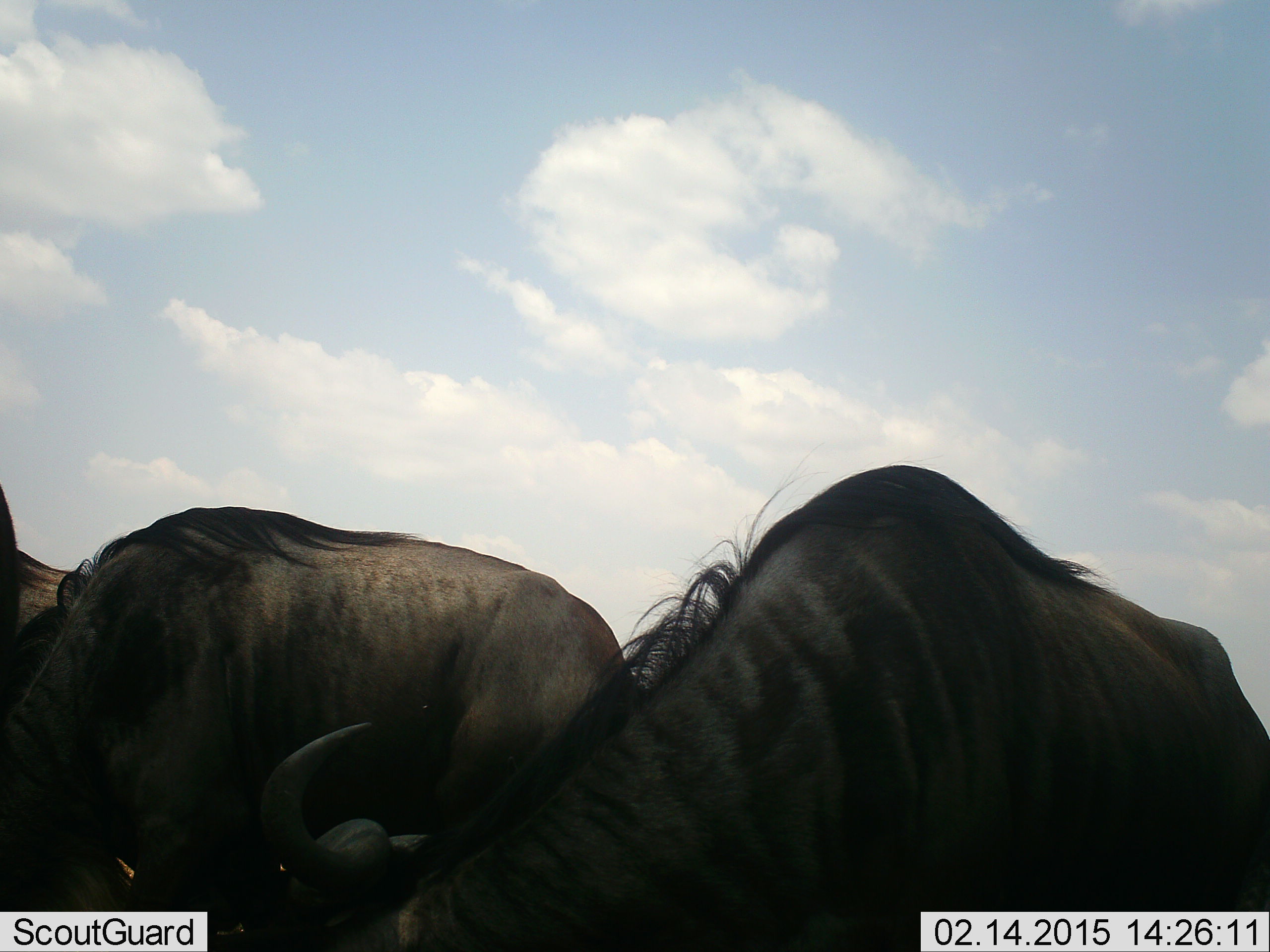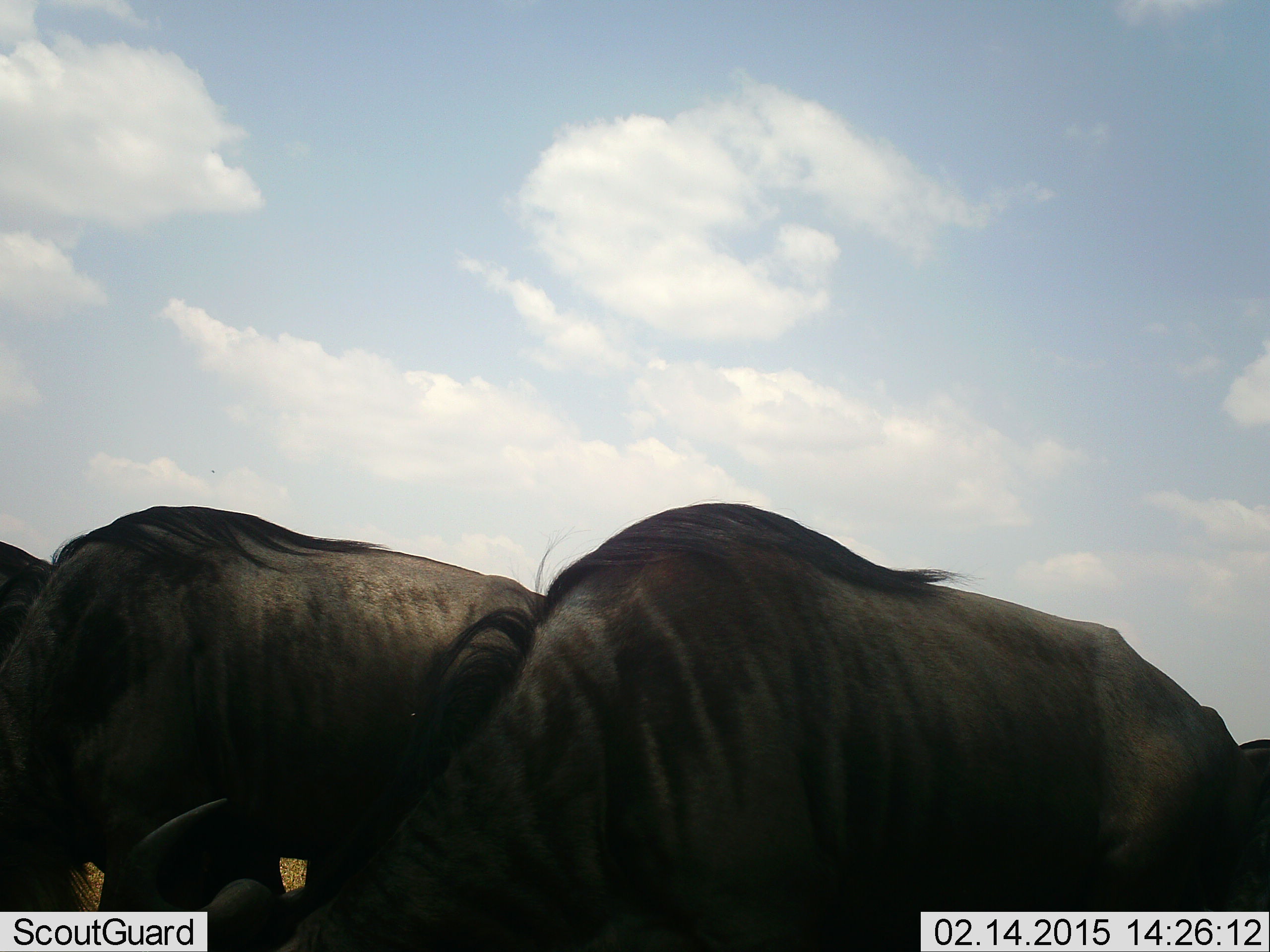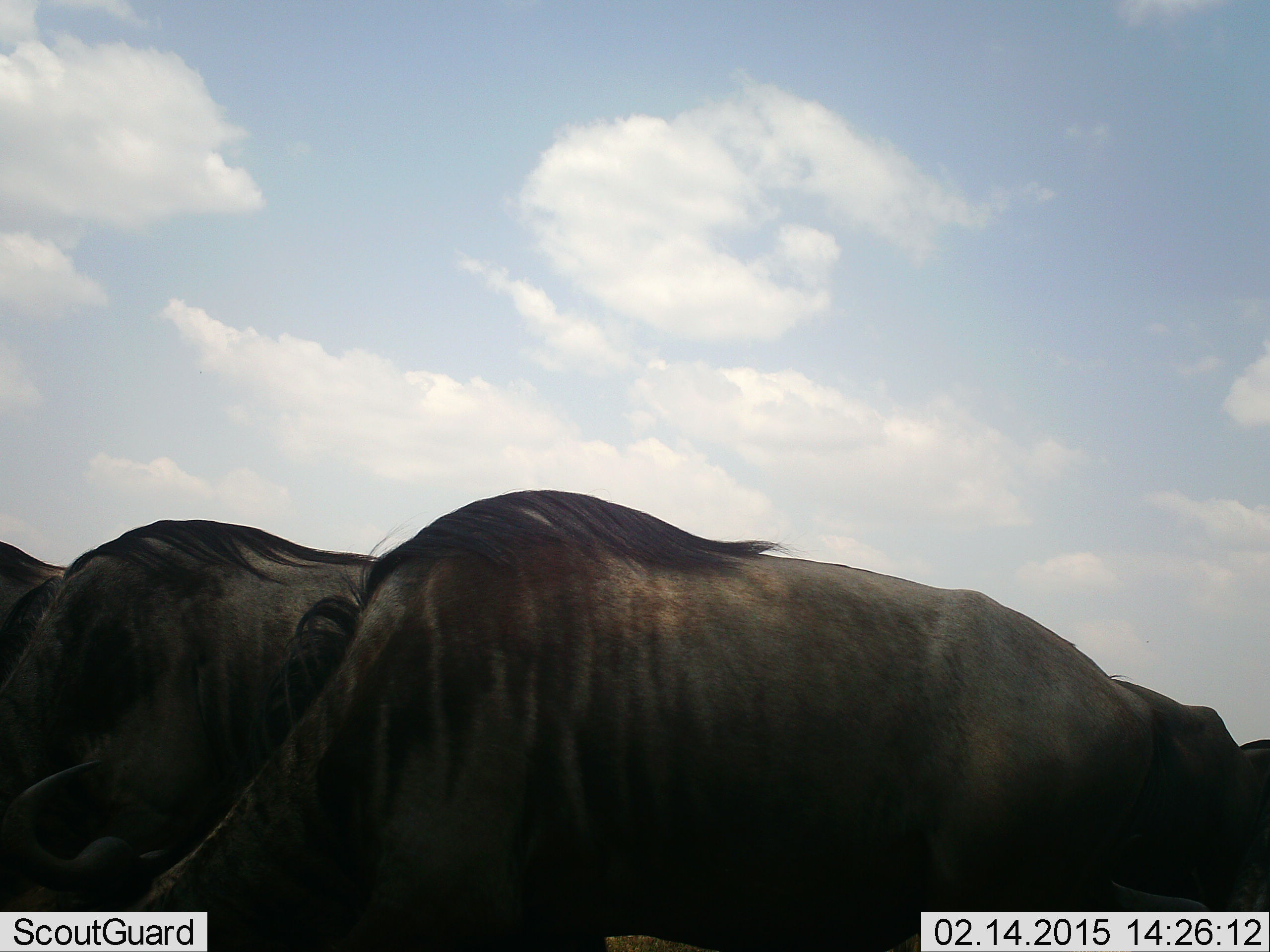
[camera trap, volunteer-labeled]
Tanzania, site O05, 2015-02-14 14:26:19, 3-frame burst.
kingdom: Animalia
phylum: Chordata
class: Mammalia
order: Artiodactyla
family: Bovidae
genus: Connochaetes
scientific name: Connochaetes taurinus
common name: blue wildebeest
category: wildebeest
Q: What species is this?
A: Wildebeest (blue wildebeest) (Connochaetes taurinus).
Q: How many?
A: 4.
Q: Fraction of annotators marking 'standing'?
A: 20%.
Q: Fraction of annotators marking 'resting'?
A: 0%.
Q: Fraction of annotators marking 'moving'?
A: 10%.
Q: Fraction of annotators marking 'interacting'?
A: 0%.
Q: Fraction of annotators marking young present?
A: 0%.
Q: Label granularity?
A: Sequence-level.